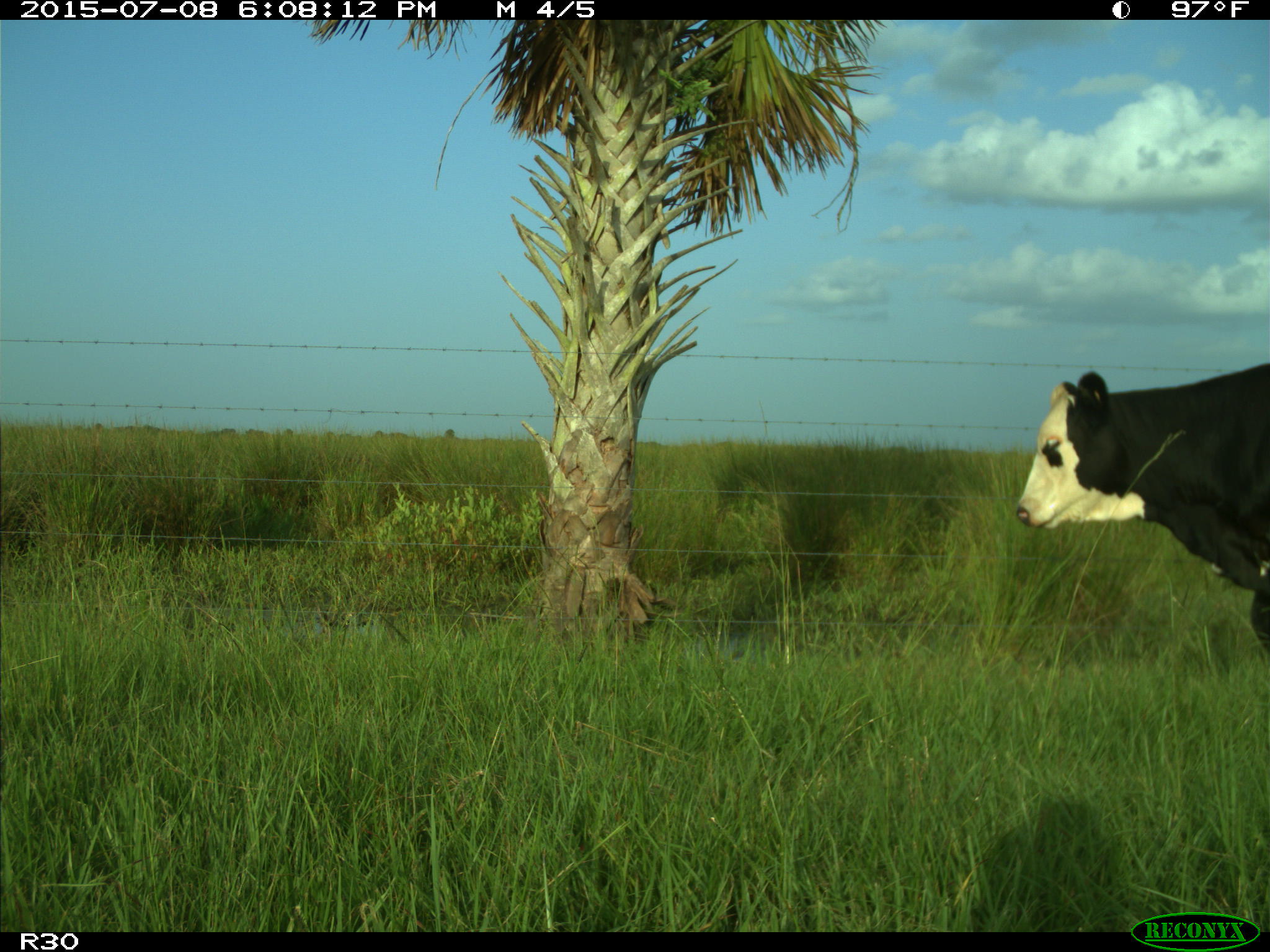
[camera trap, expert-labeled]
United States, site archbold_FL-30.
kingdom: Animalia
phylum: Chordata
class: Mammalia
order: Artiodactyla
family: Bovidae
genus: Bos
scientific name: Bos taurus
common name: domestic cow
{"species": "Bos taurus (domestic cow)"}